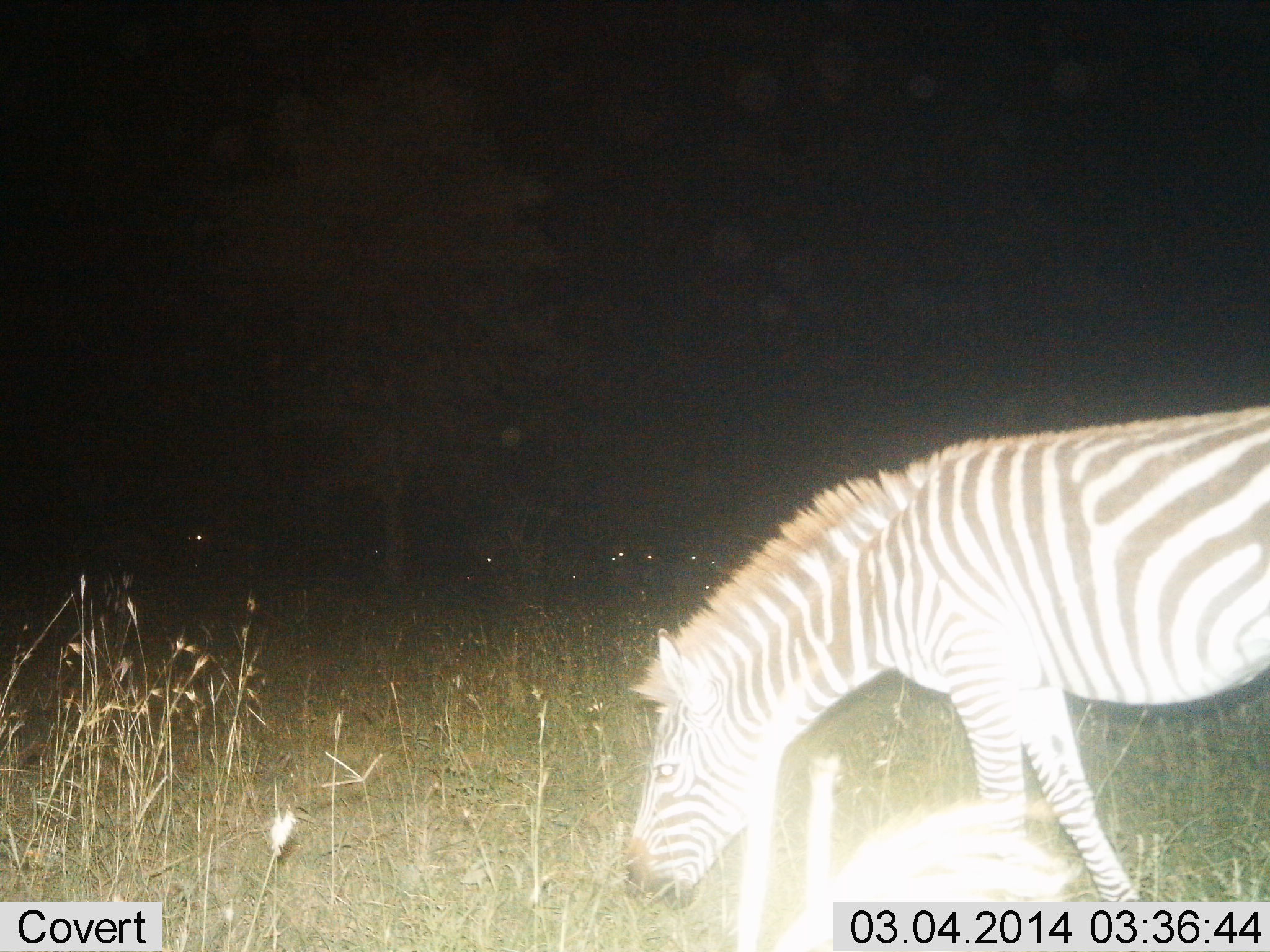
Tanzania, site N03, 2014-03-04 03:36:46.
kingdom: Animalia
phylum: Chordata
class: Mammalia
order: Perissodactyla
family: Equidae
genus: Equus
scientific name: Equus quagga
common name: plains zebra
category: zebra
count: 1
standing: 20%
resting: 0%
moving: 0%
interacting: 0%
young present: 0%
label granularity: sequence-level